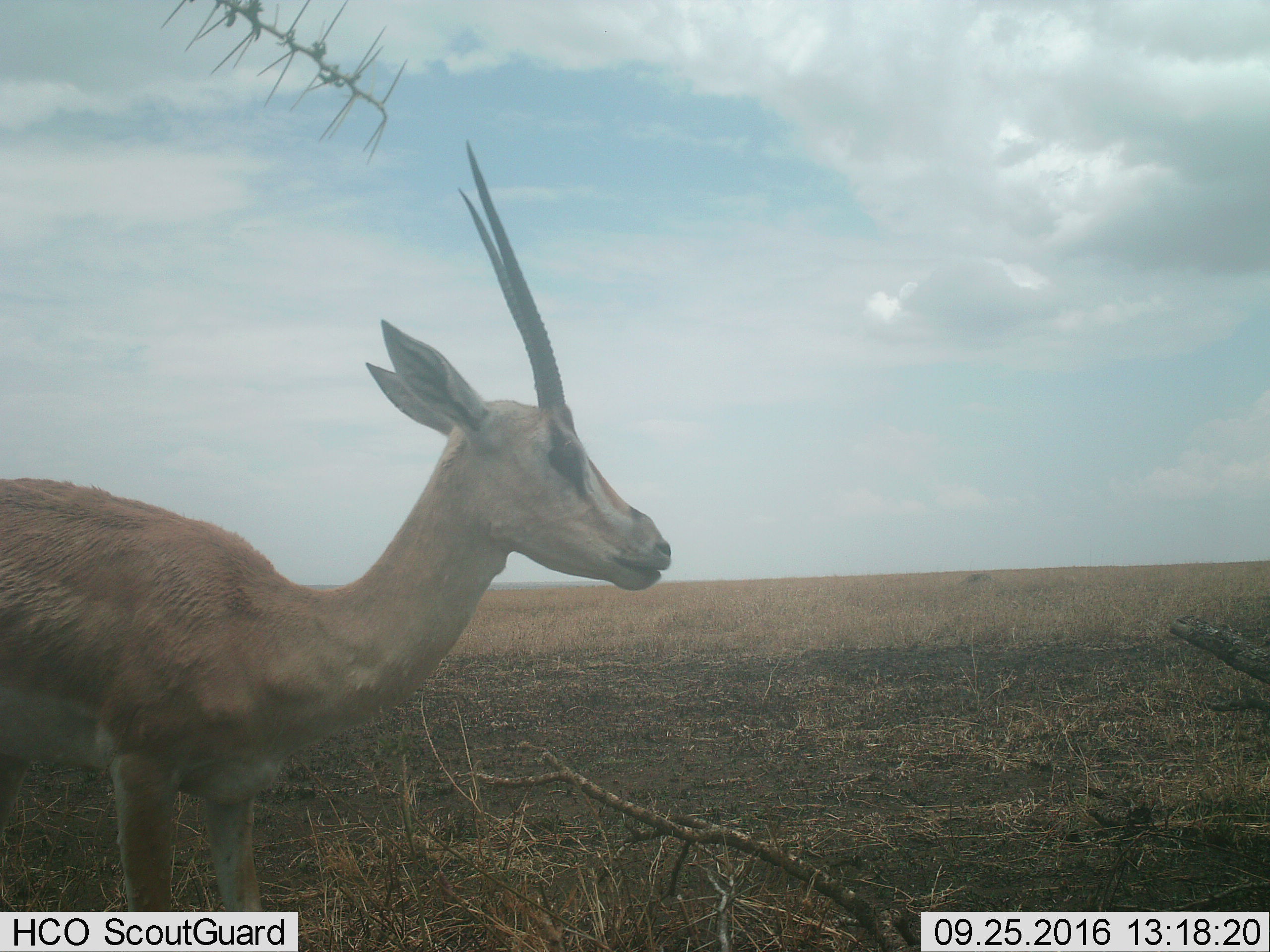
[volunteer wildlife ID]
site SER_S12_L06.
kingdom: Animalia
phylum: Chordata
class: Mammalia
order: Artiodactyla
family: Bovidae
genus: Nanger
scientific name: Nanger granti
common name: grant's gazelle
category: gazellegrants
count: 1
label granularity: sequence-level